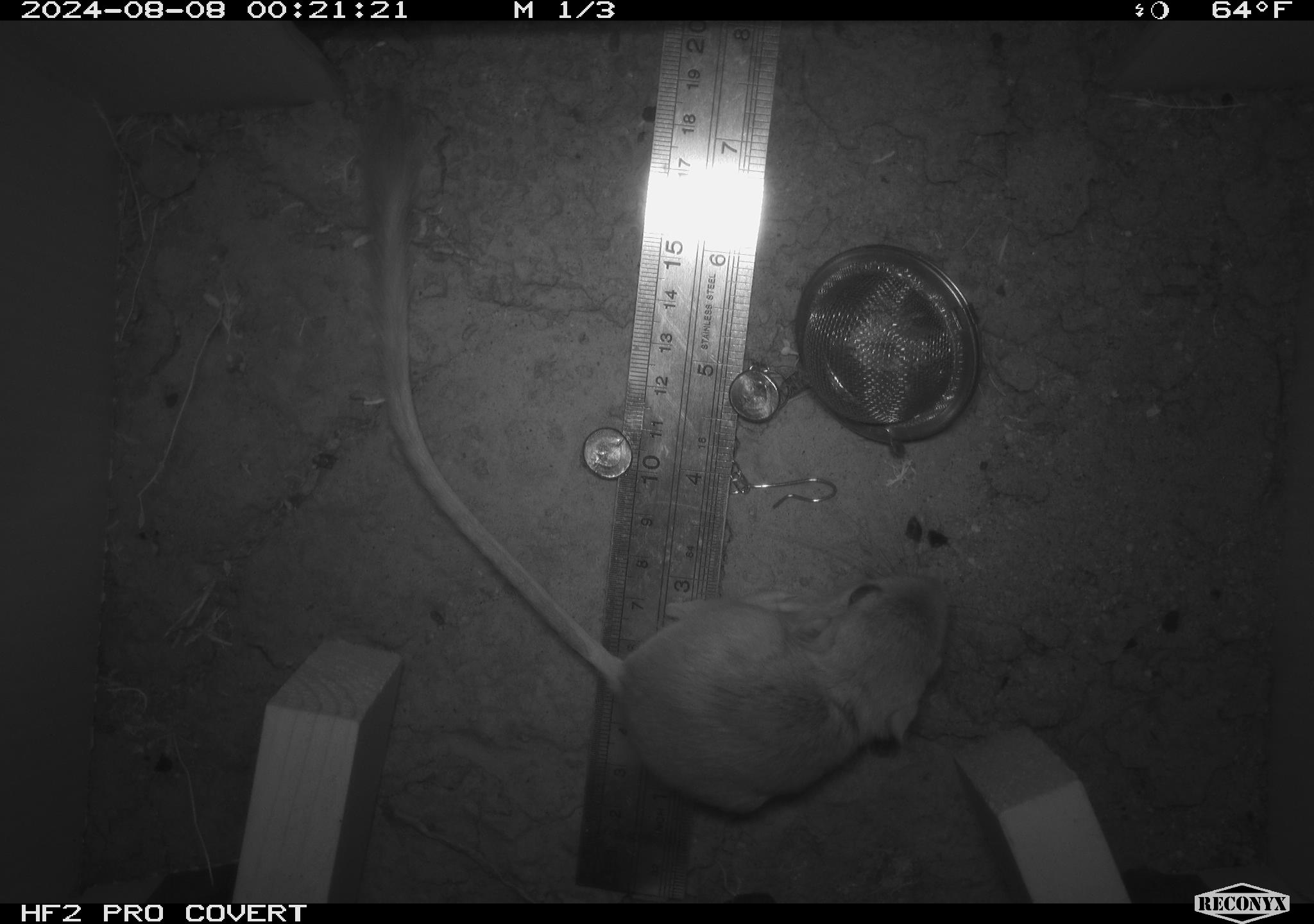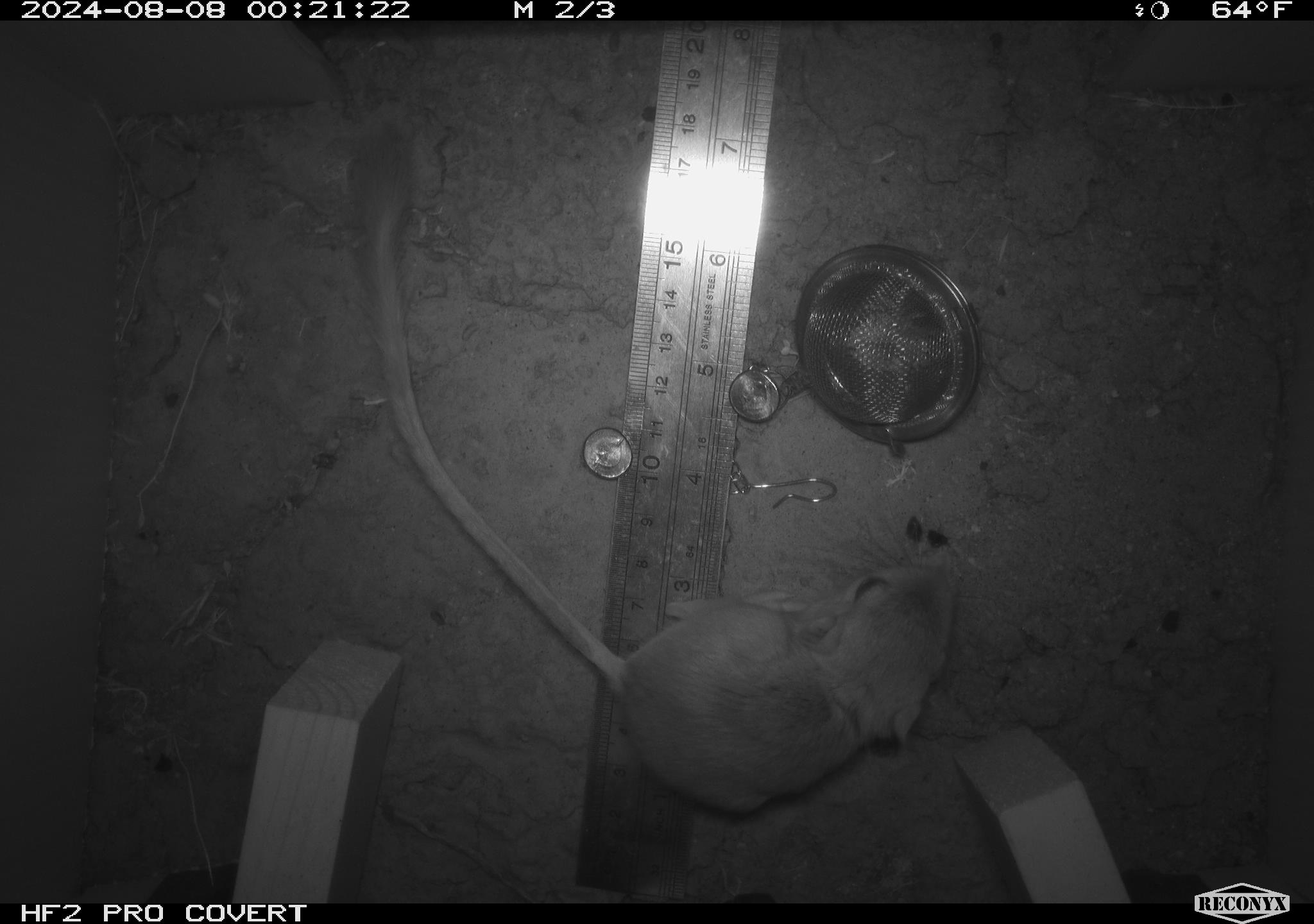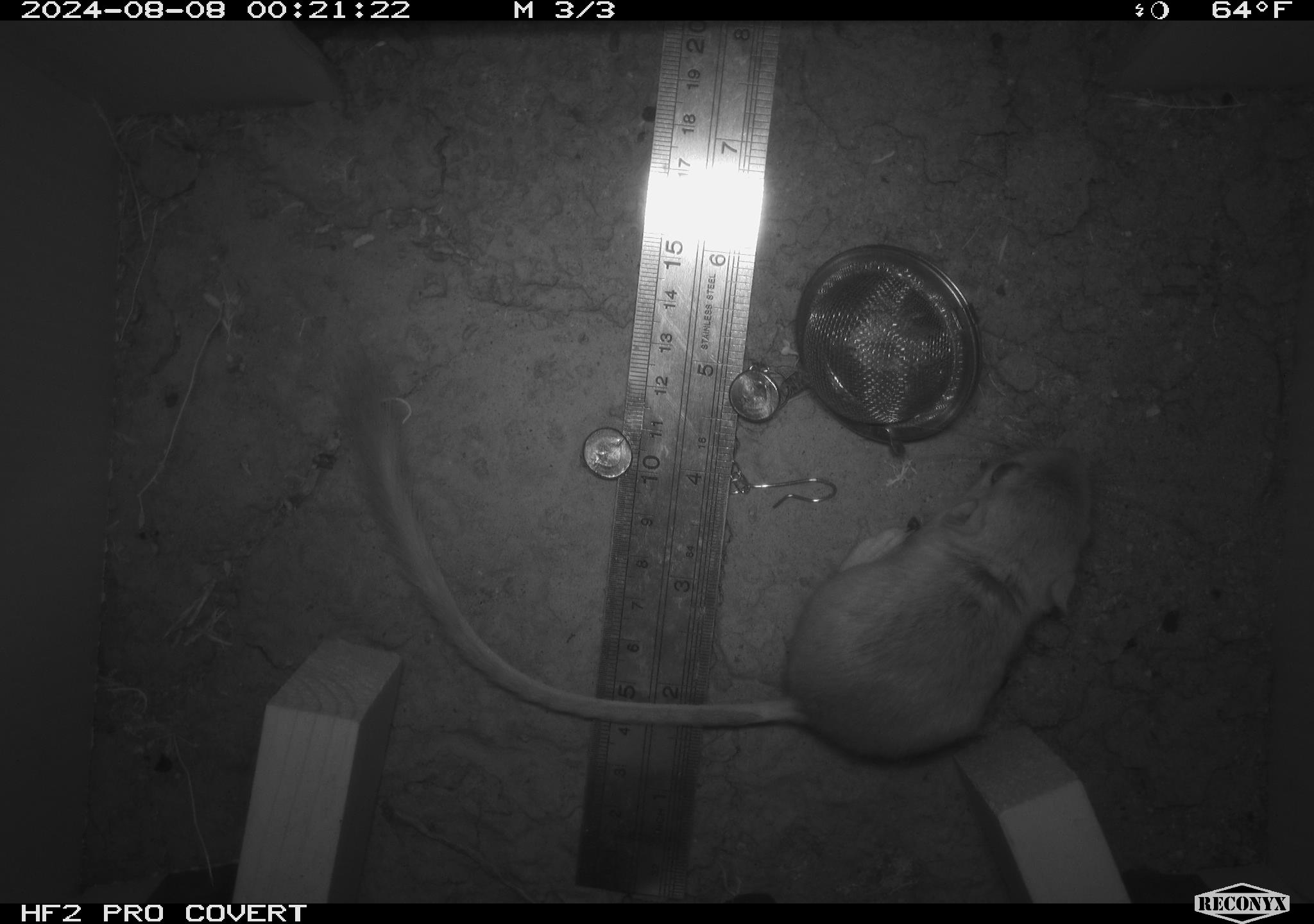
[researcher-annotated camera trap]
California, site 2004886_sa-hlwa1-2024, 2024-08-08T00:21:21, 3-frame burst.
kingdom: Animalia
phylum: Chordata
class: Mammalia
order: Rodentia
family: Heteromyidae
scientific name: Heteromyidae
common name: kangaroo rats and pocket mice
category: heteromyidae family